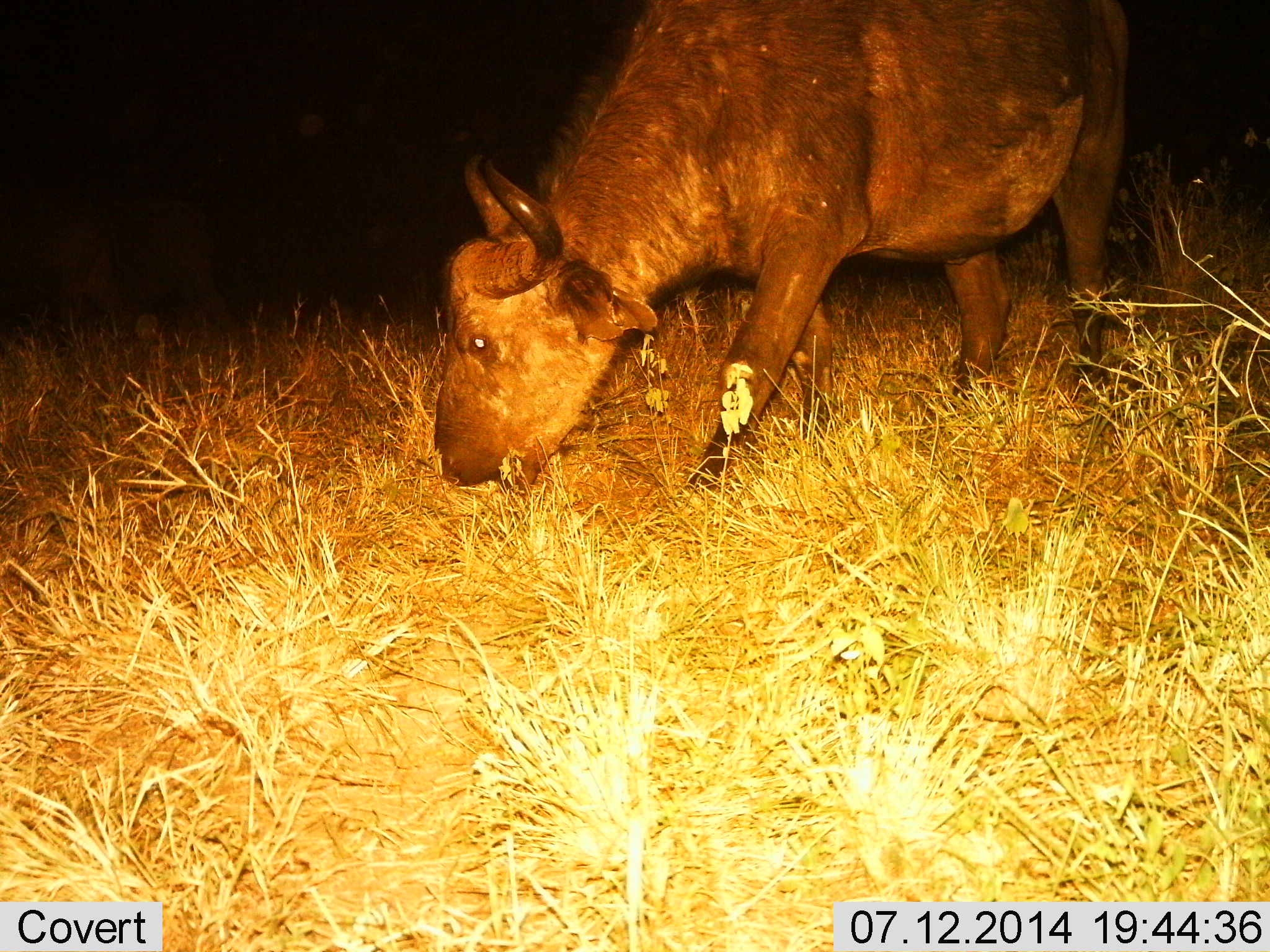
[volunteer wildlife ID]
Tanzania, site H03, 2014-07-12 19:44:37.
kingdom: Animalia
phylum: Chordata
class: Mammalia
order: Artiodactyla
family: Bovidae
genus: Syncerus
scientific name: Syncerus caffer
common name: cape buffalo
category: buffalo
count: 1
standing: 20%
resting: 0%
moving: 10%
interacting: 0%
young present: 0%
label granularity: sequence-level